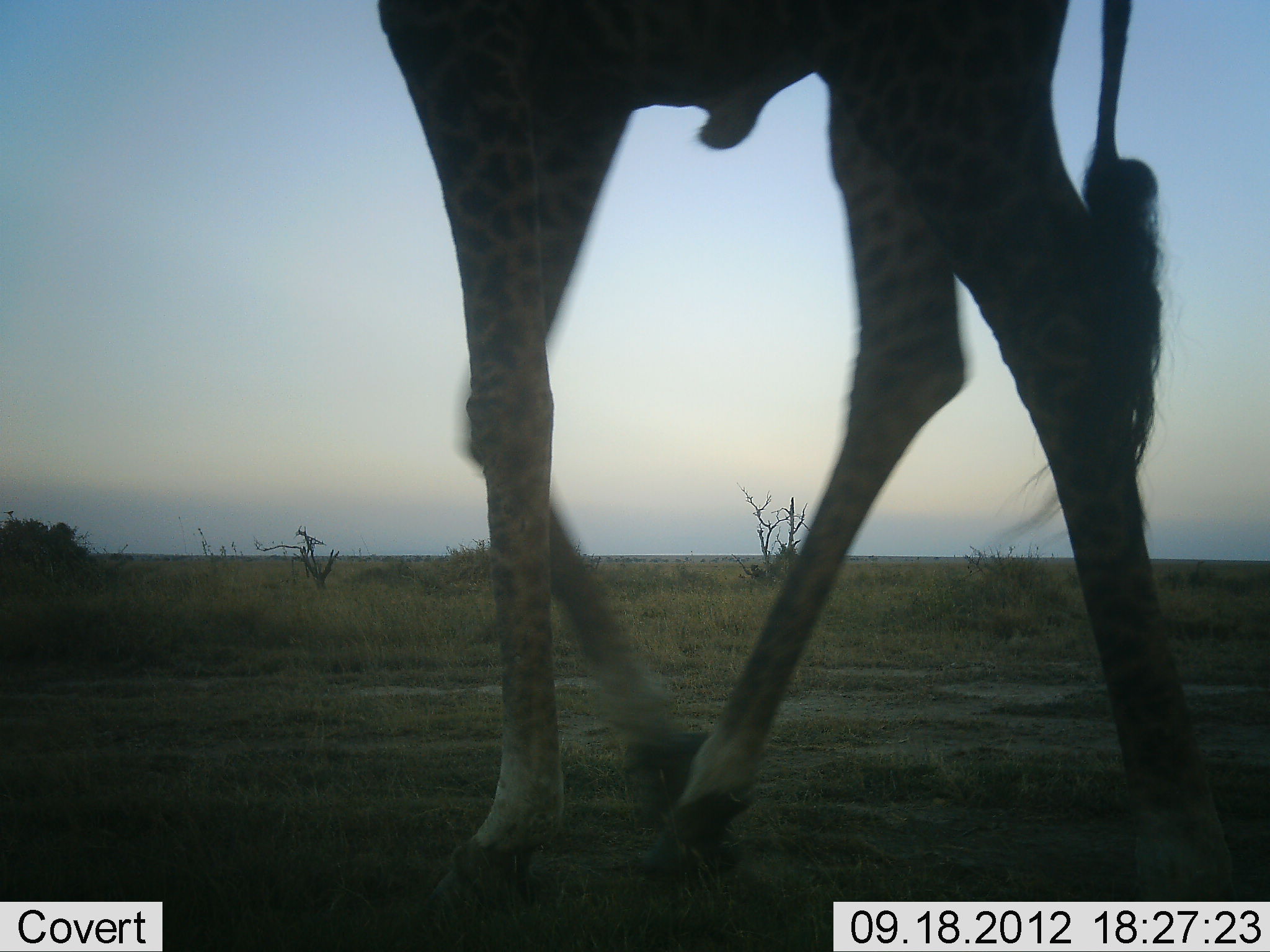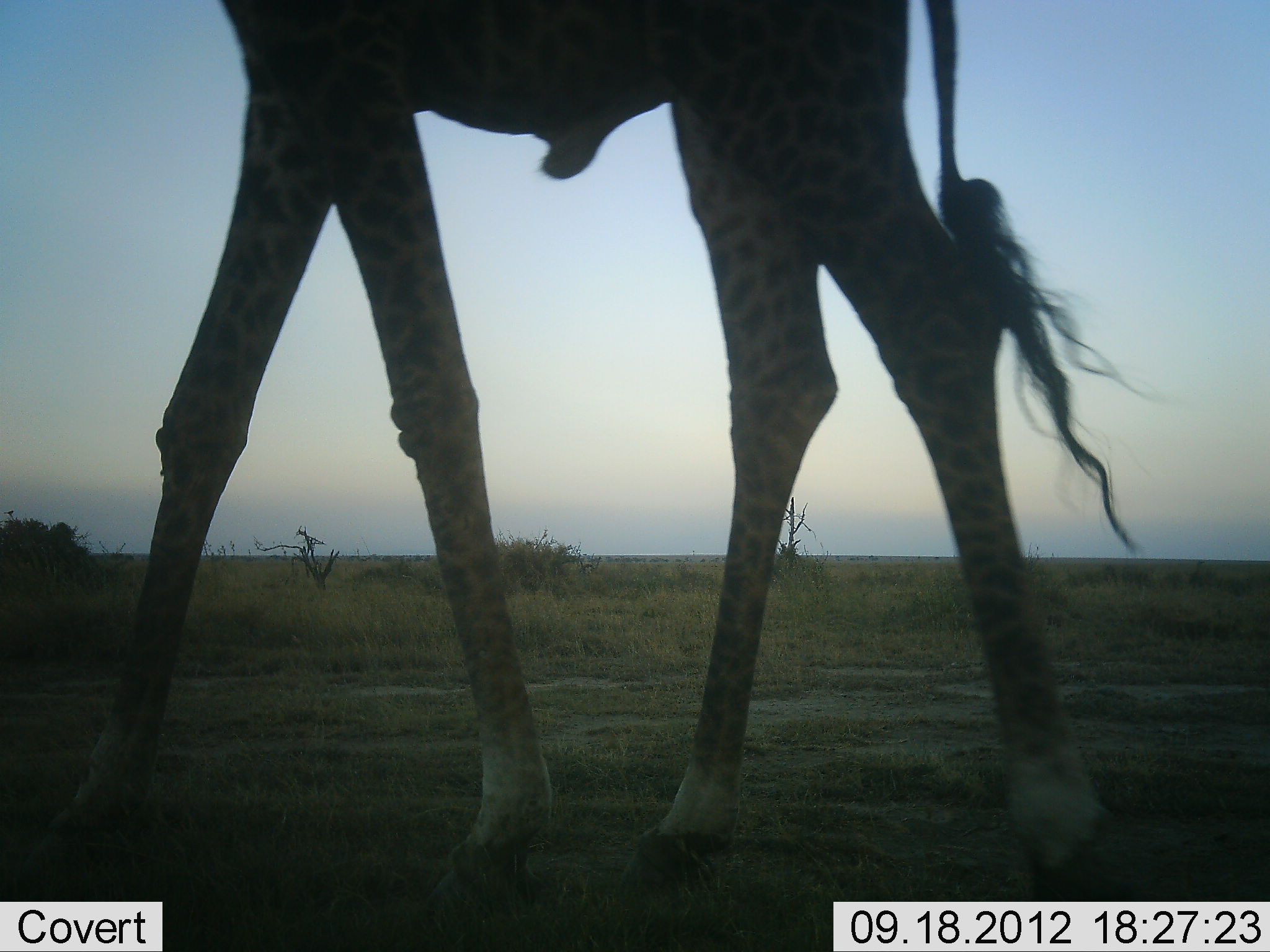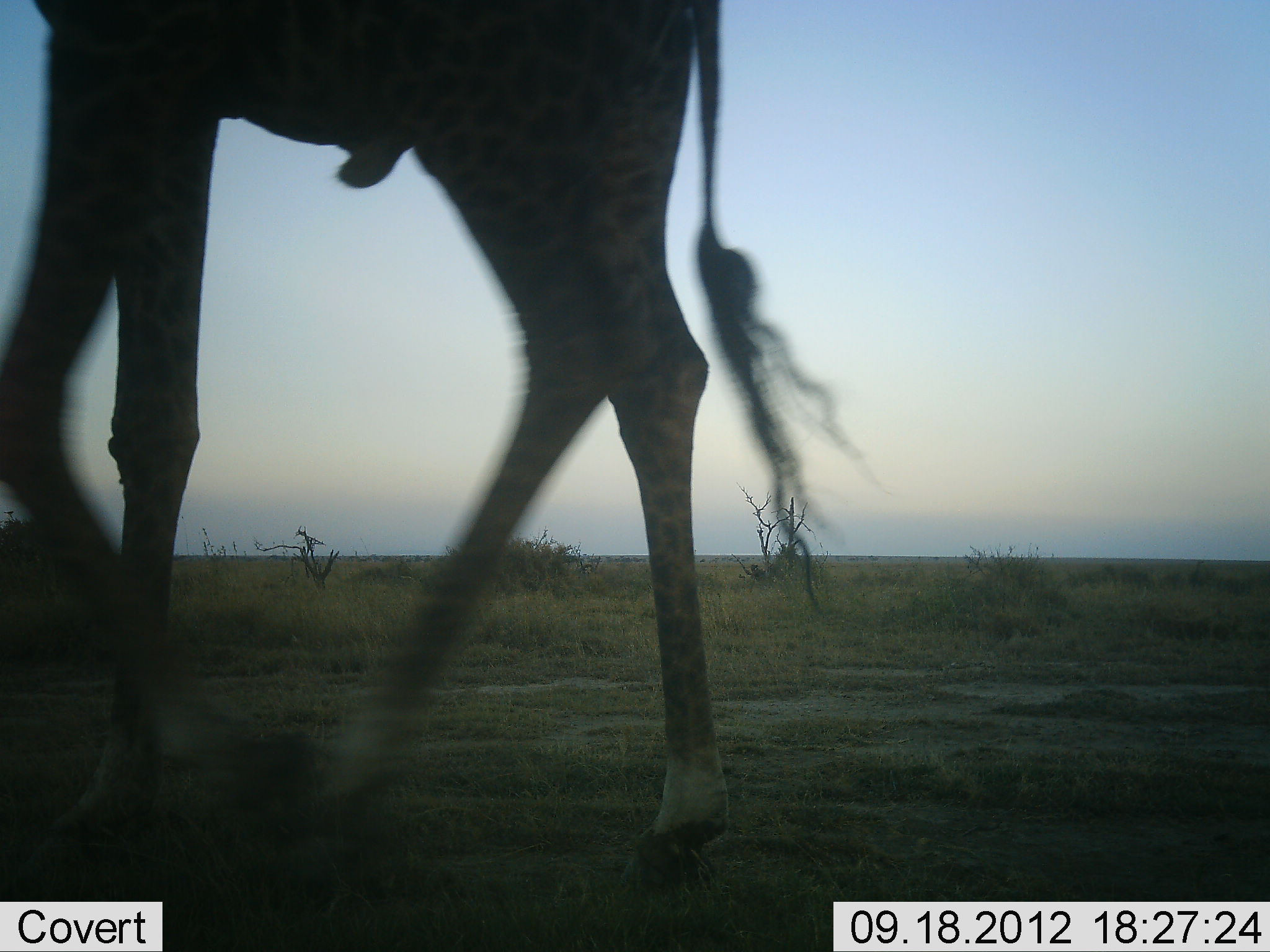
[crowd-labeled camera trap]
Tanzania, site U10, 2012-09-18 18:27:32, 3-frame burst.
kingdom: Animalia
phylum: Chordata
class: Mammalia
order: Artiodactyla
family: Giraffidae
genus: Giraffa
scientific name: Giraffa camelopardalis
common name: giraffe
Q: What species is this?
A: Giraffe (Giraffa camelopardalis).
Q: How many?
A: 1.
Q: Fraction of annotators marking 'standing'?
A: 20%.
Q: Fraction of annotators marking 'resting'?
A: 0%.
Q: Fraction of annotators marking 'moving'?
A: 90%.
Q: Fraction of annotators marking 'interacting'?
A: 0%.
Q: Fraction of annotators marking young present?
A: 0%.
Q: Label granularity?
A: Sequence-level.